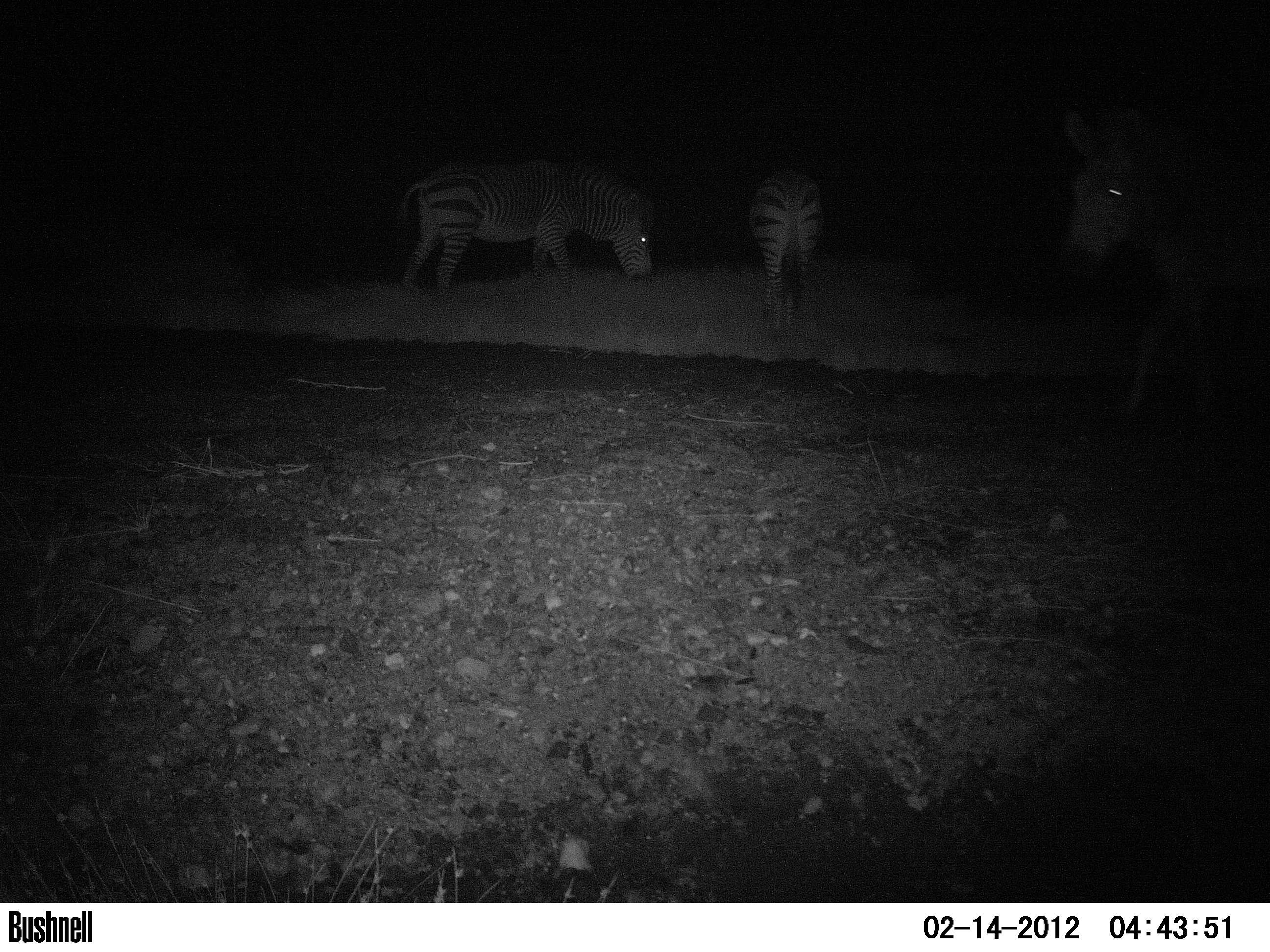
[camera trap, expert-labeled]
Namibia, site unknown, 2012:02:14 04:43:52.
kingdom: Animalia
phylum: Chordata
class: Mammalia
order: Perissodactyla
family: Equidae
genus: Equus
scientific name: Equus zebra hartmannae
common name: hartmann's mountain zebra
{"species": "Equus zebra hartmannae (hartmann's mountain zebra)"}